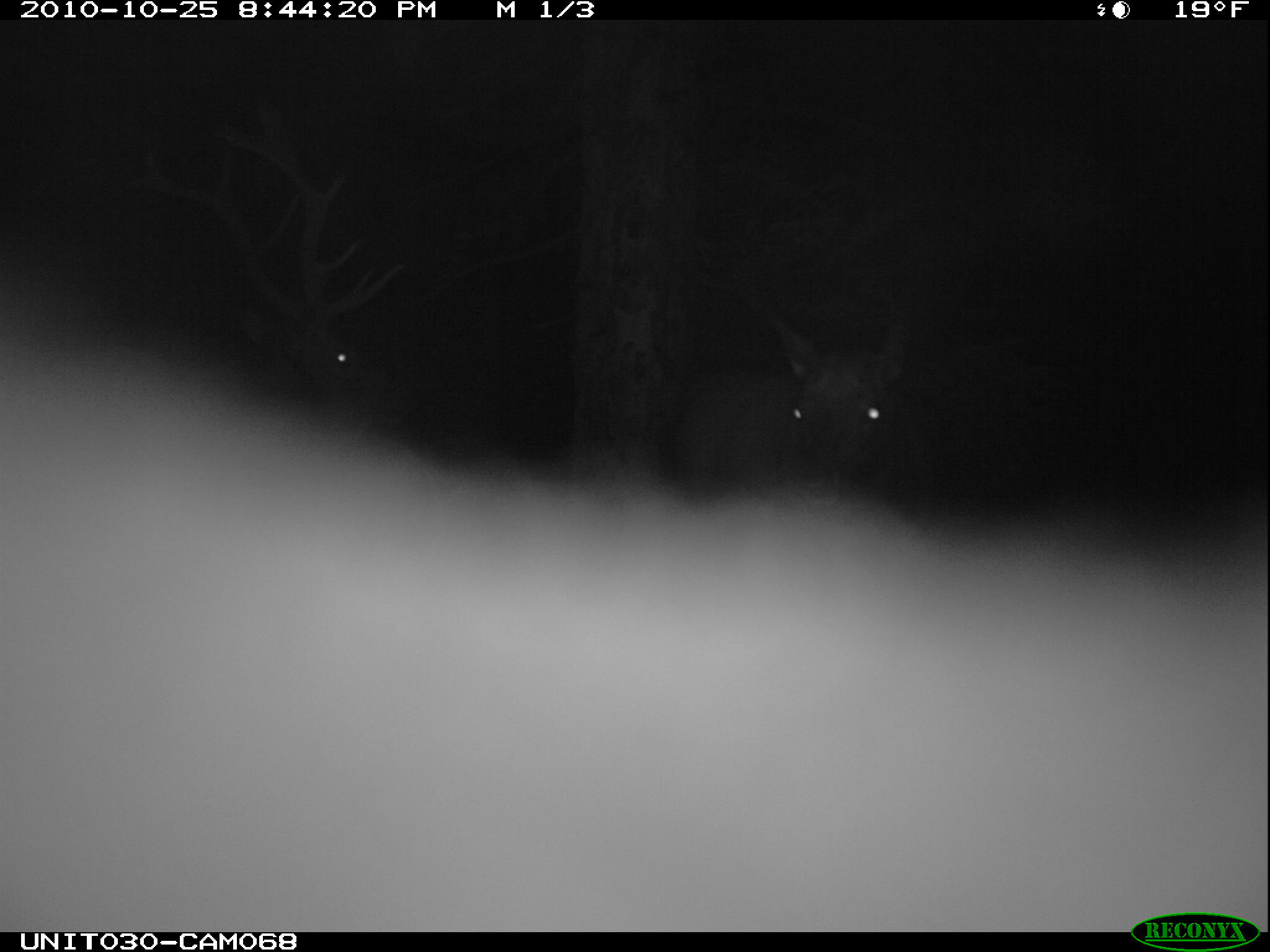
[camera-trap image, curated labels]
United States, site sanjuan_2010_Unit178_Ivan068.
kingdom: Animalia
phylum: Chordata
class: Mammalia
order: Artiodactyla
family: Cervidae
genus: Cervus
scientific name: Cervus elaphus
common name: red deer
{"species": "Cervus elaphus (red deer)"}